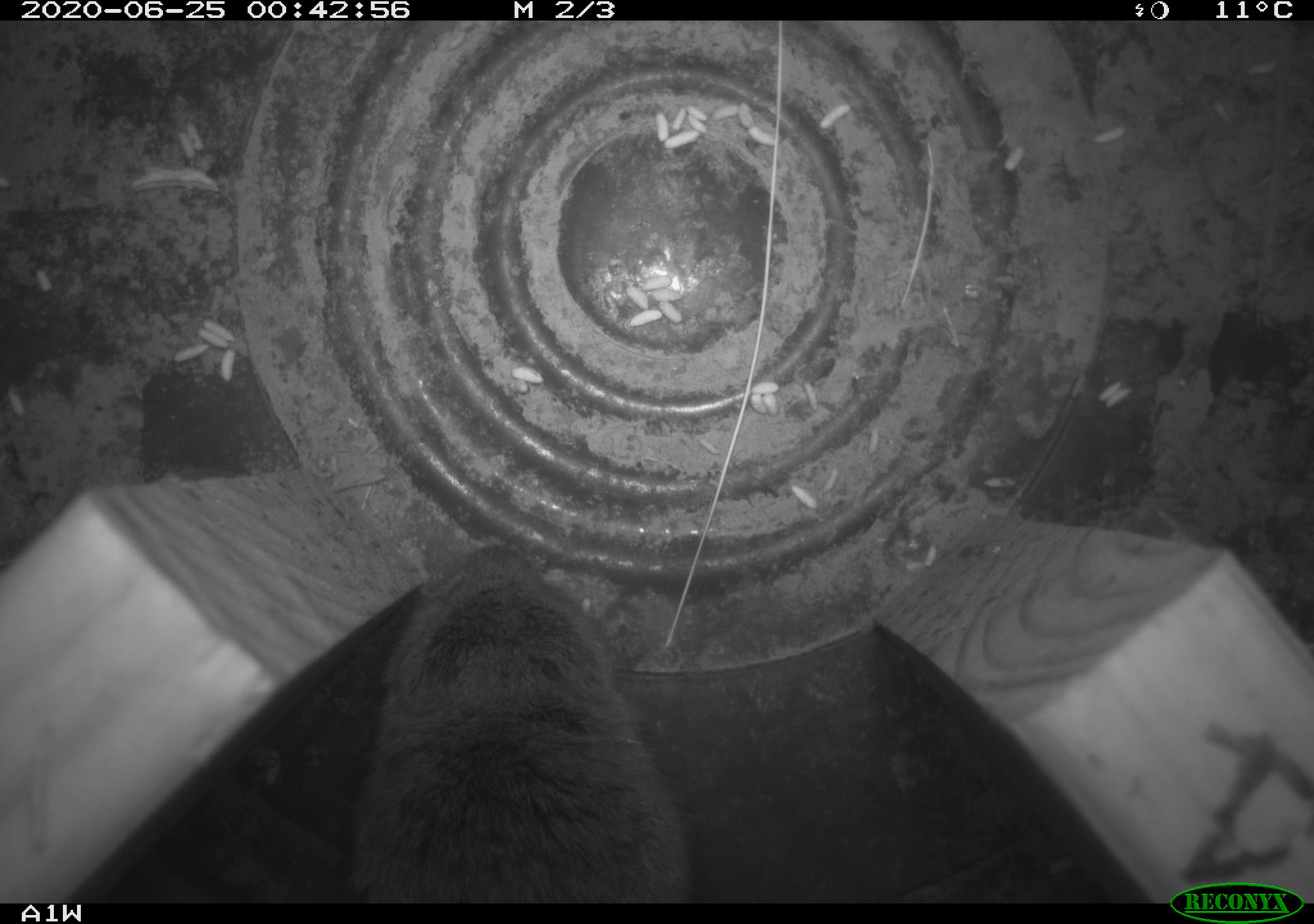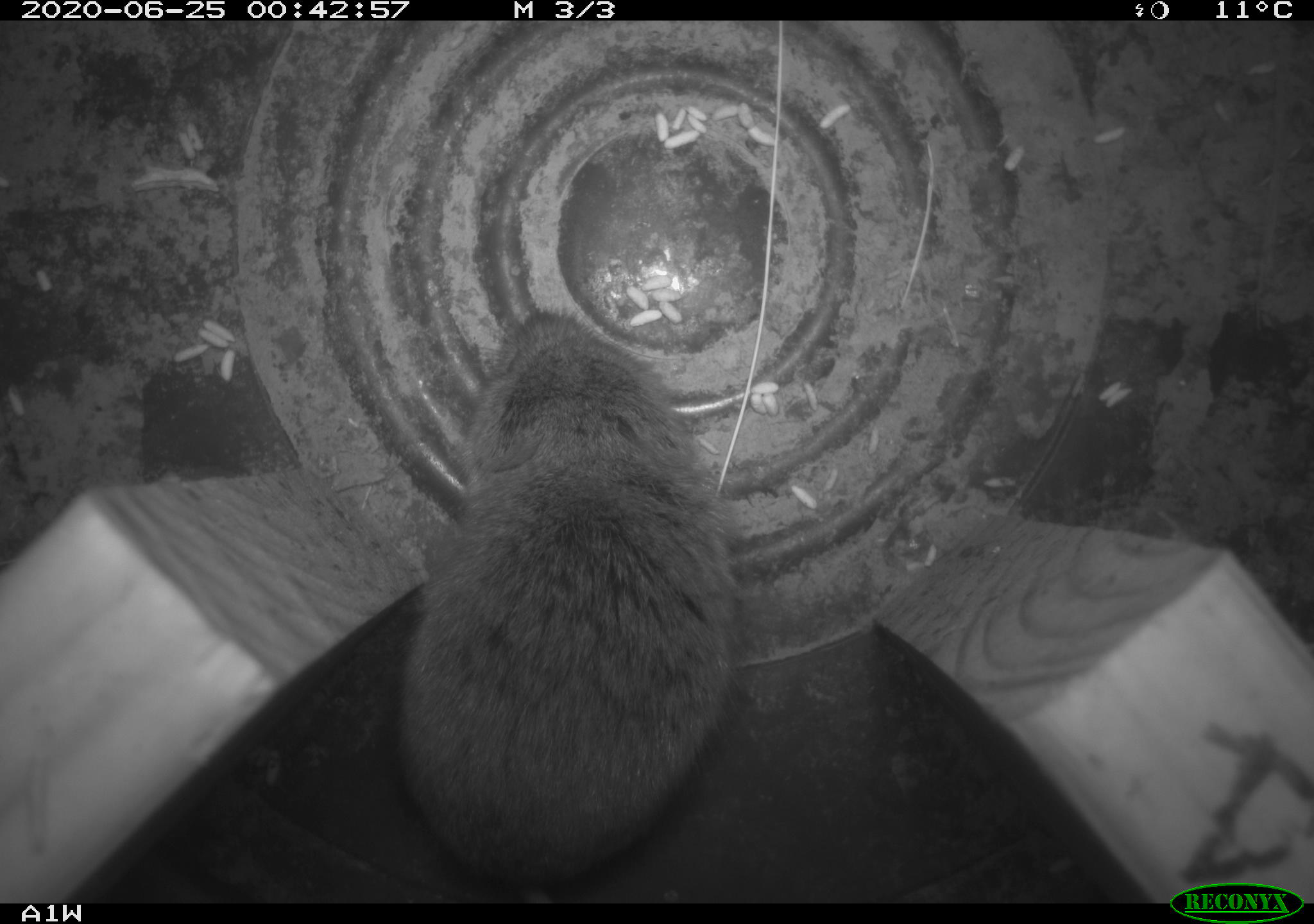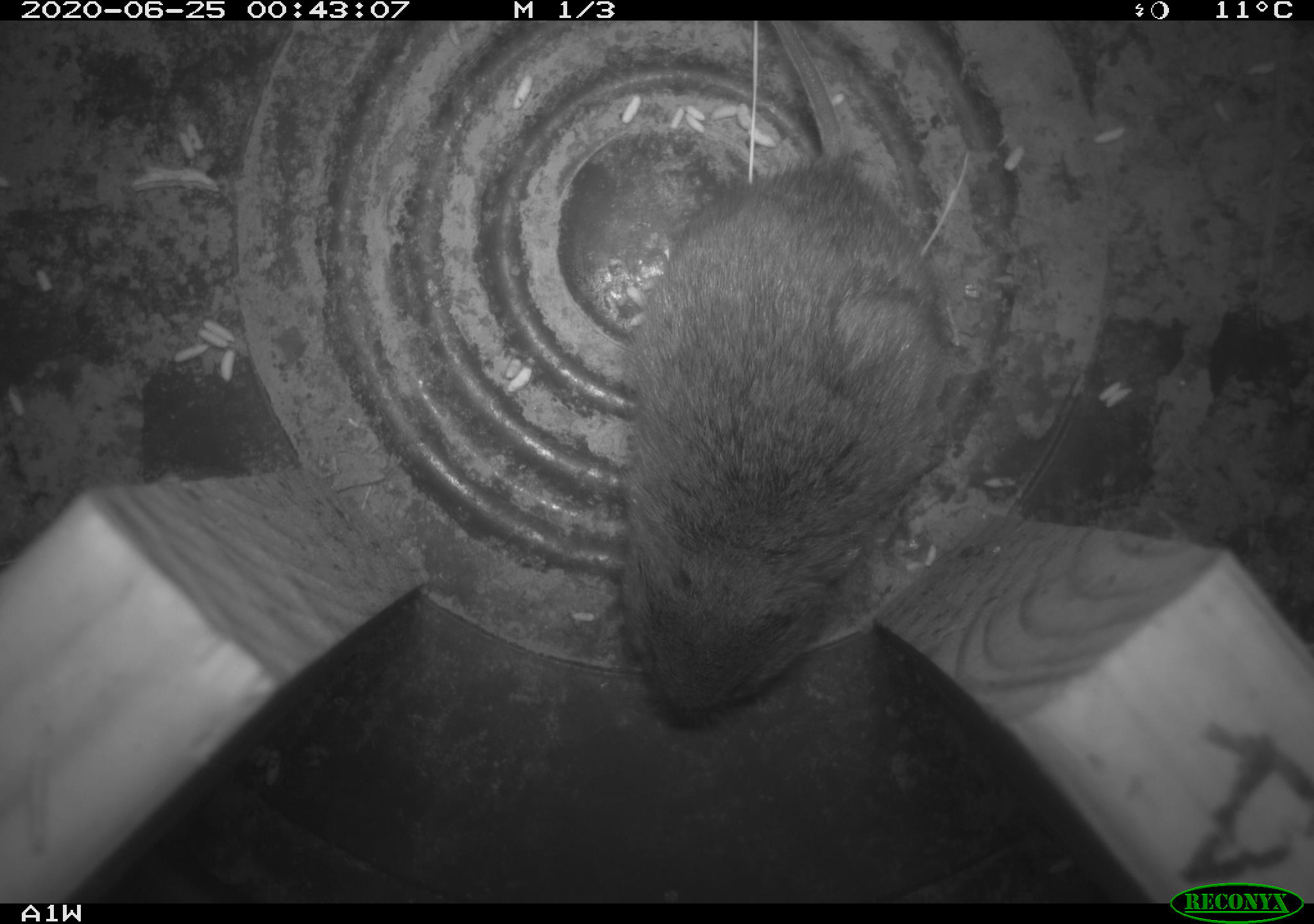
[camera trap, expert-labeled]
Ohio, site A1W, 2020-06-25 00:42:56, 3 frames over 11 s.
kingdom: Animalia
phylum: Chordata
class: Mammalia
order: Rodentia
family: Cricetidae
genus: Microtus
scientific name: Microtus pennsylvanicus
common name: meadow vole